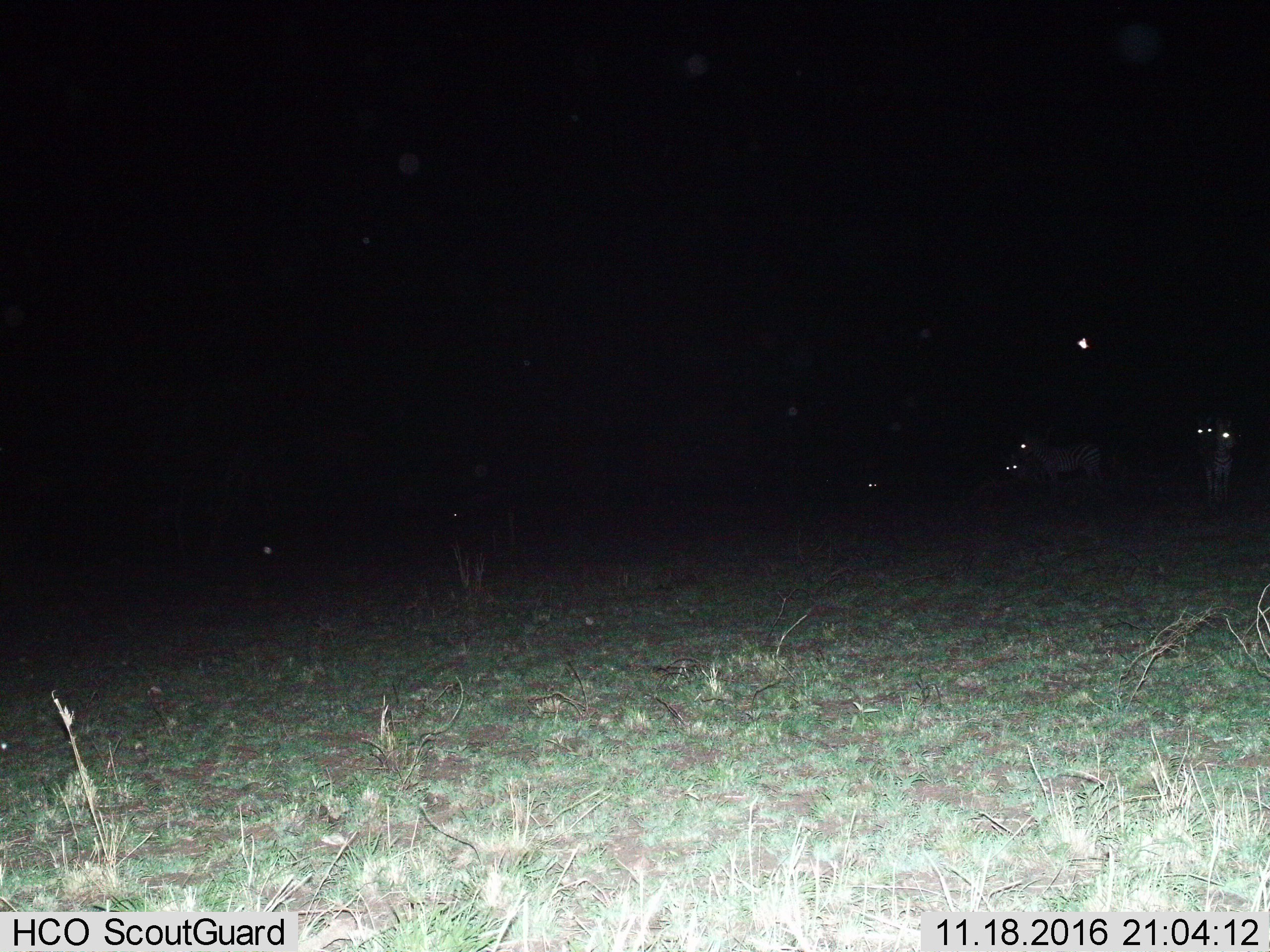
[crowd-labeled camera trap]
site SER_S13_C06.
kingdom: Animalia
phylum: Chordata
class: Mammalia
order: Perissodactyla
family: Equidae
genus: Equus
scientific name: Equus quagga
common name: plains zebra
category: zebraplains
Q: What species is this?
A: Zebraplains (plains zebra) (Equus quagga).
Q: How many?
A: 6.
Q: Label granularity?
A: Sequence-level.